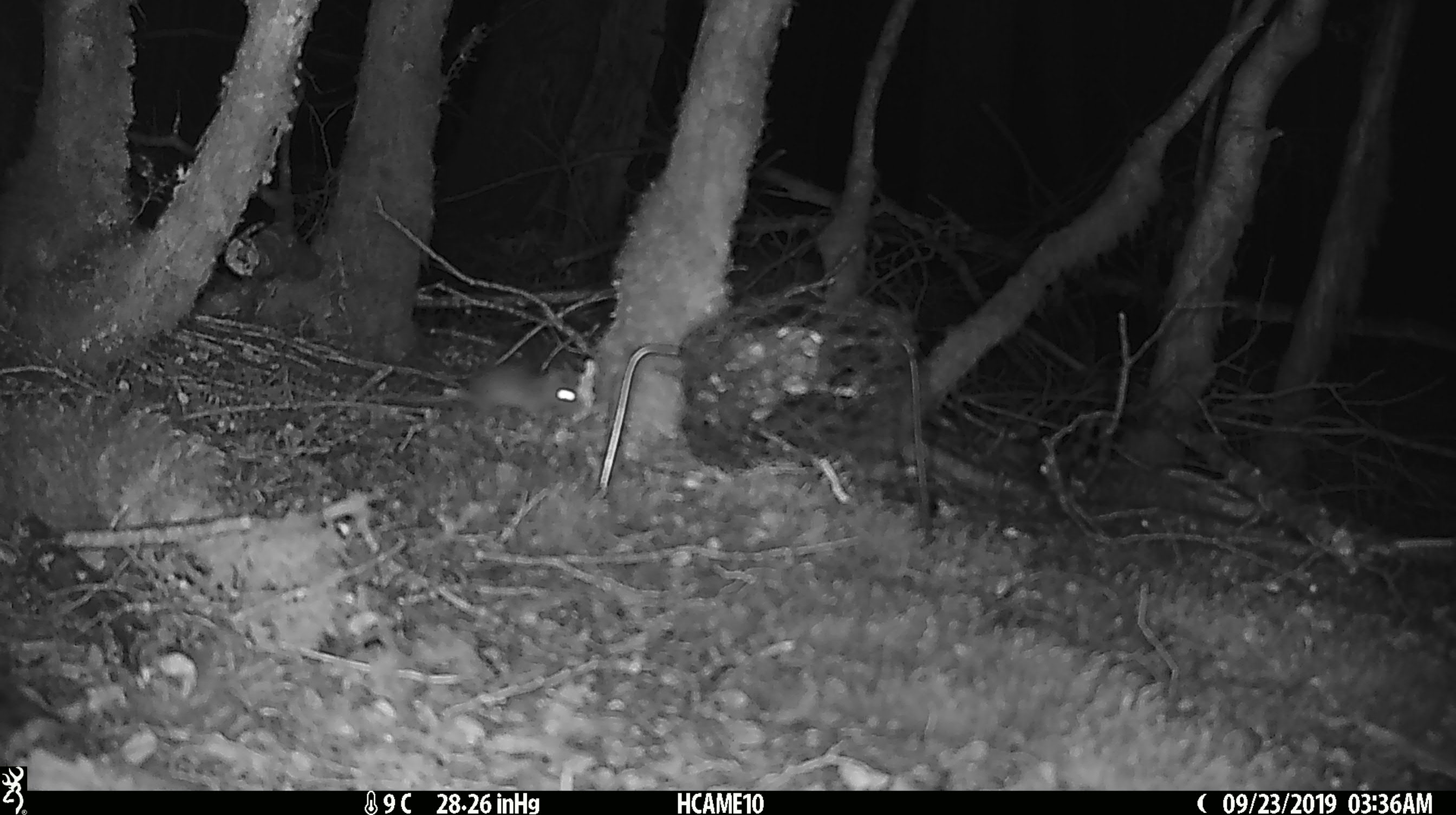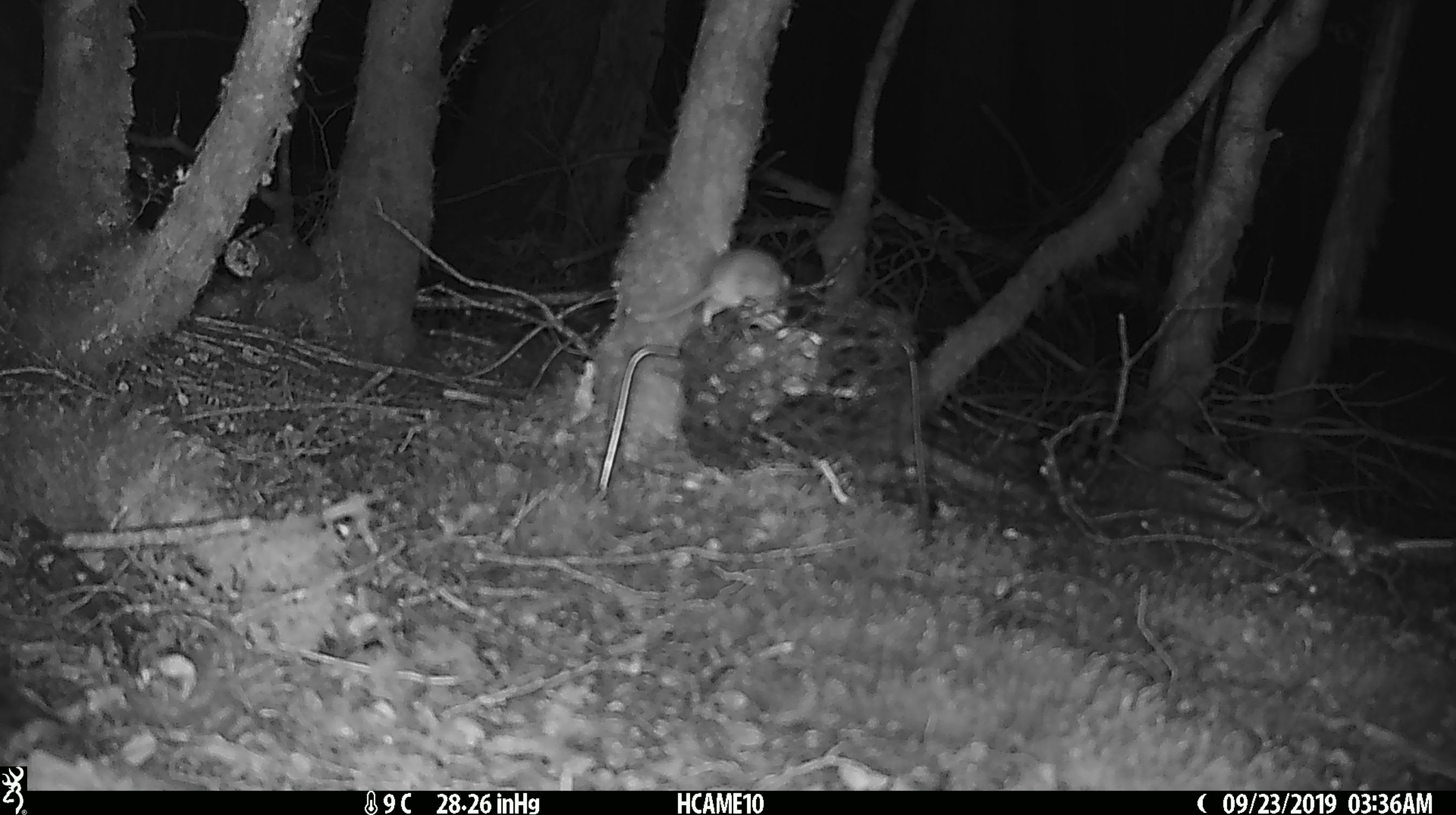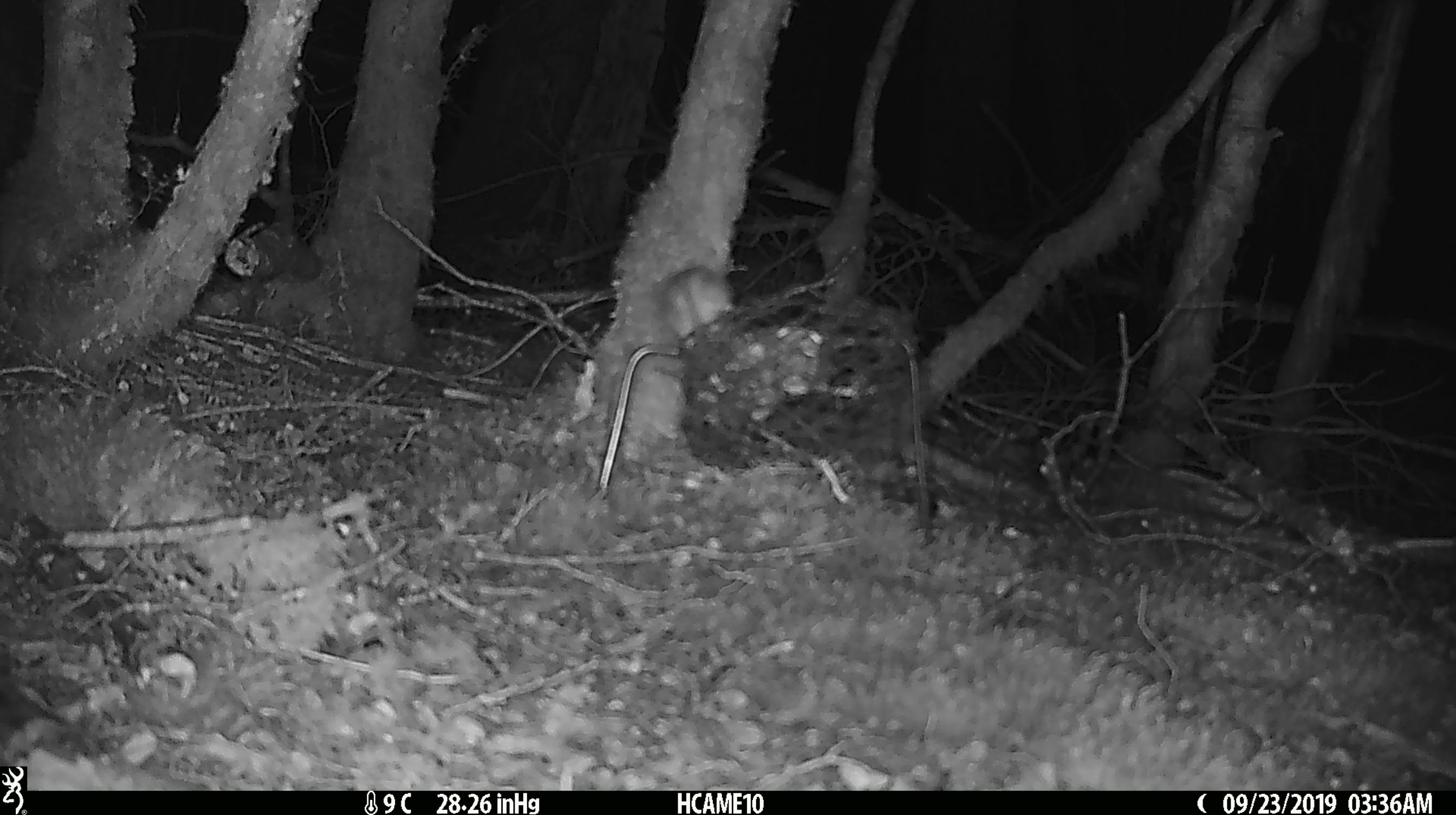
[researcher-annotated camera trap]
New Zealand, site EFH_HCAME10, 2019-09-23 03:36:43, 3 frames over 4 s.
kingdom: Animalia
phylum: Chordata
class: Mammalia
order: Rodentia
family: Muridae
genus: Mus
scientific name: Mus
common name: mouse